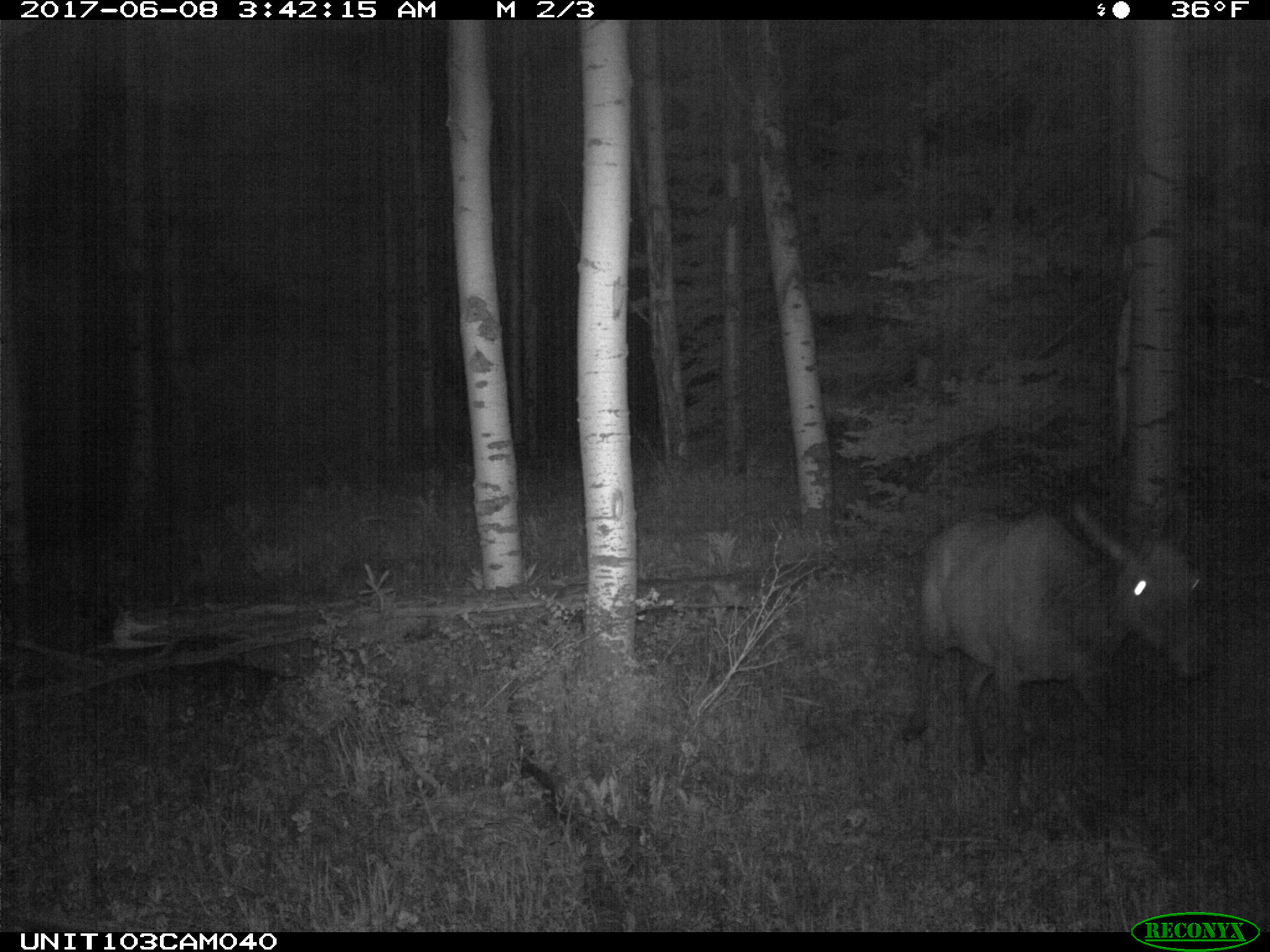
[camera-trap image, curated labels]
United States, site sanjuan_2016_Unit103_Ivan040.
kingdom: Animalia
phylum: Chordata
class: Mammalia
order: Artiodactyla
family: Cervidae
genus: Cervus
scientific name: Cervus elaphus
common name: red deer